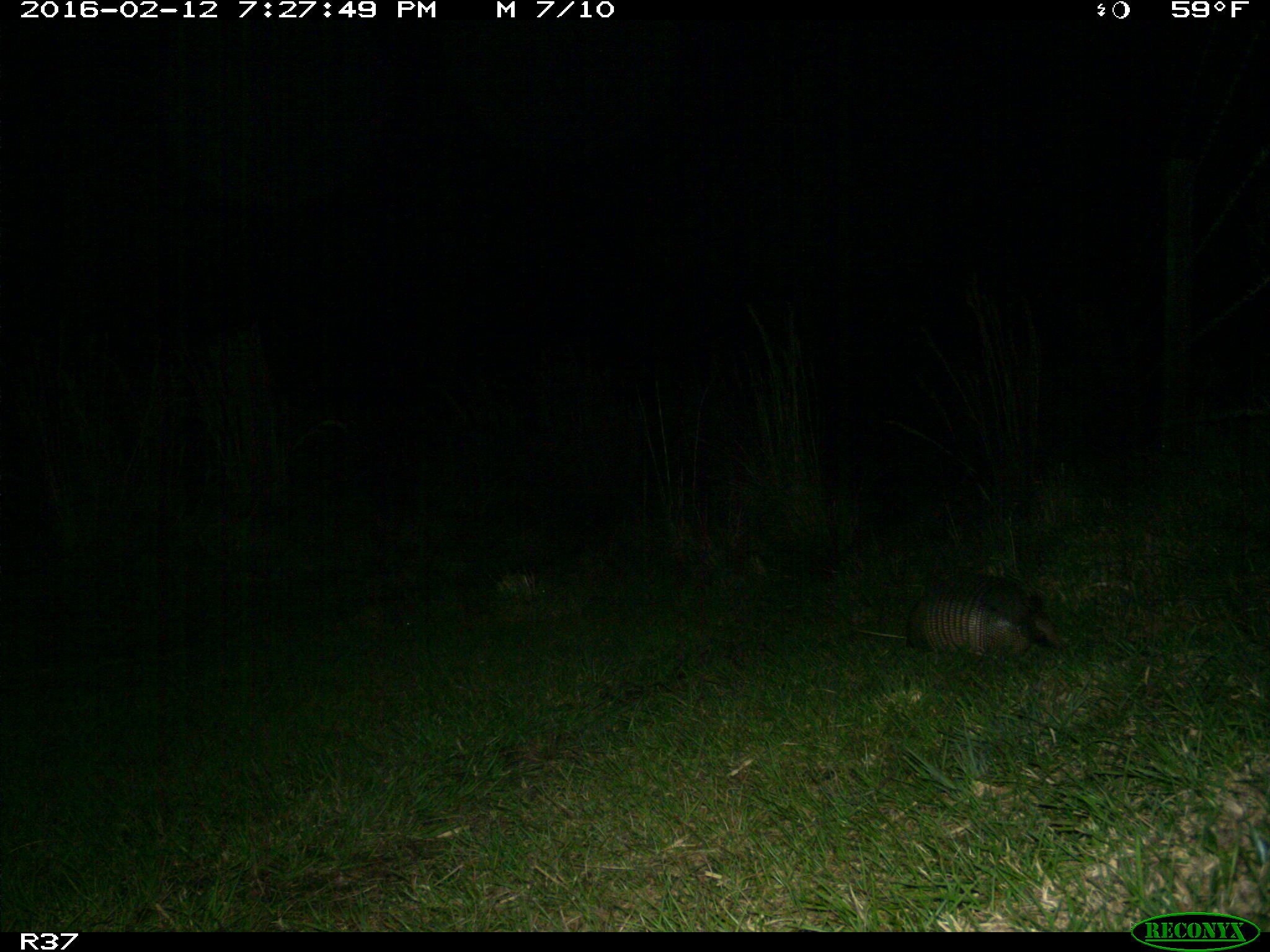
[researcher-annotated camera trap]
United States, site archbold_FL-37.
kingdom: Animalia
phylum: Chordata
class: Mammalia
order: Cingulata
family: Dasypodidae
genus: Dasypus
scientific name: Dasypus novemcinctus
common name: nine-banded armadillo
Dasypus novemcinctus (nine-banded armadillo).